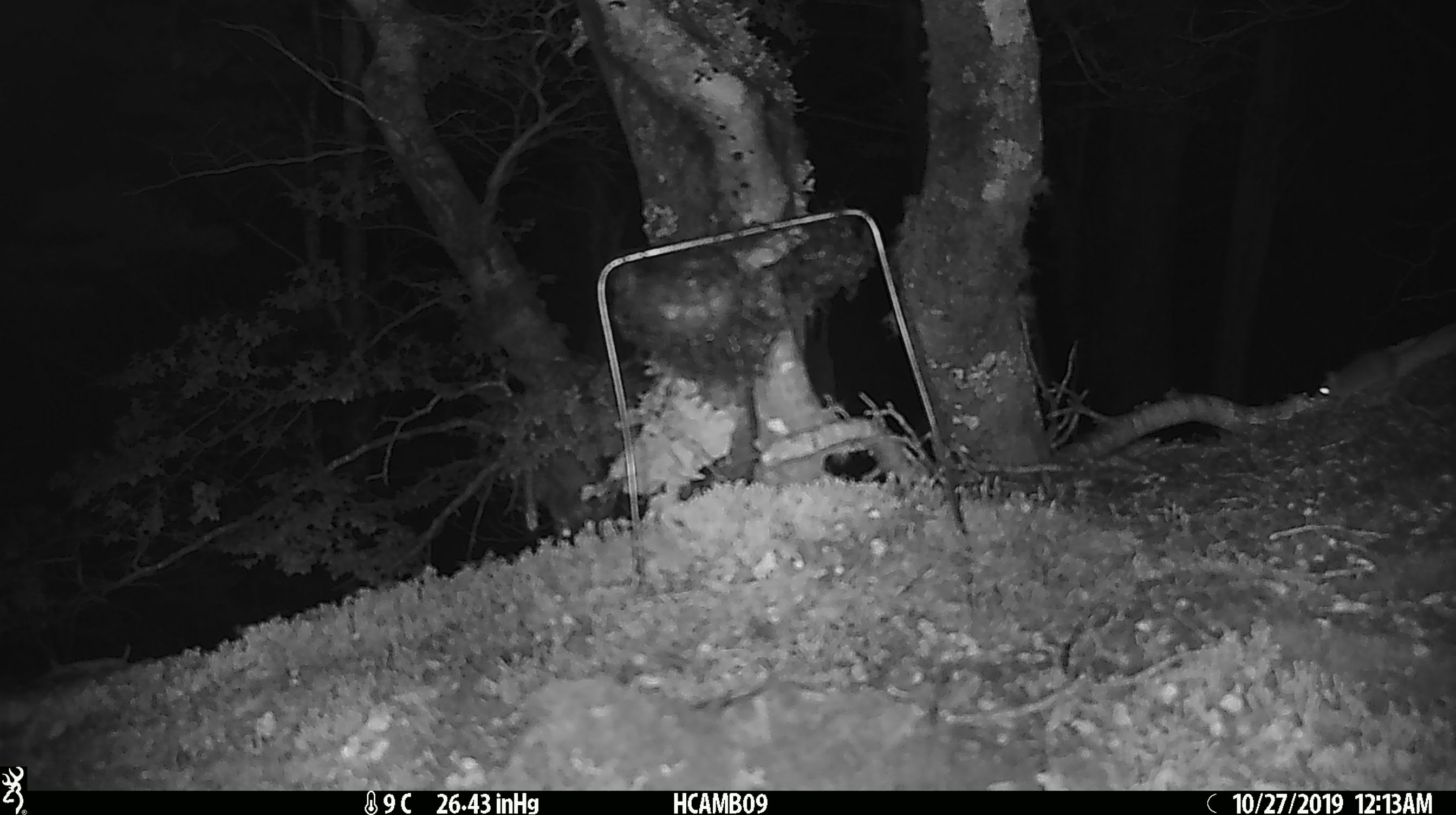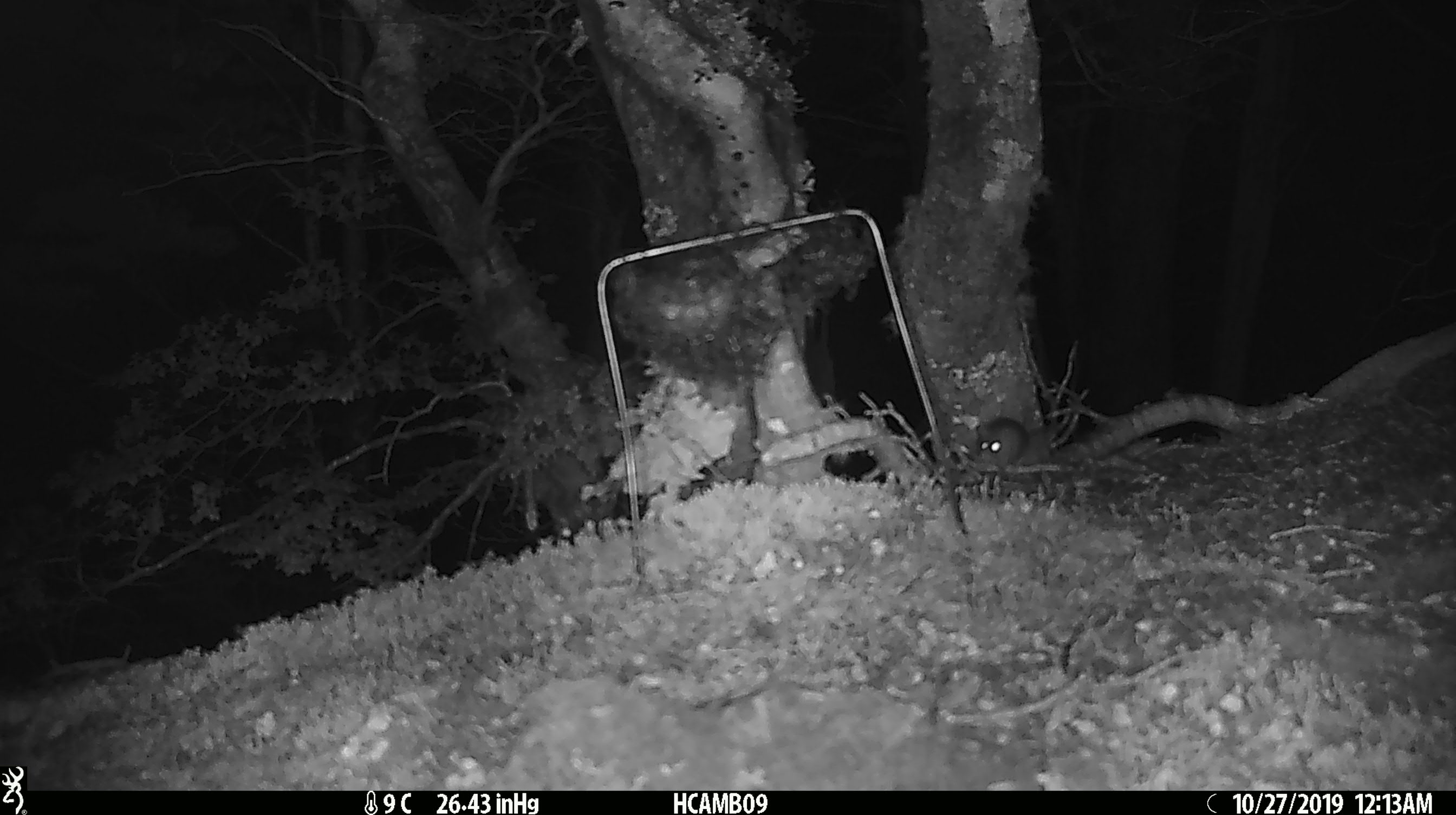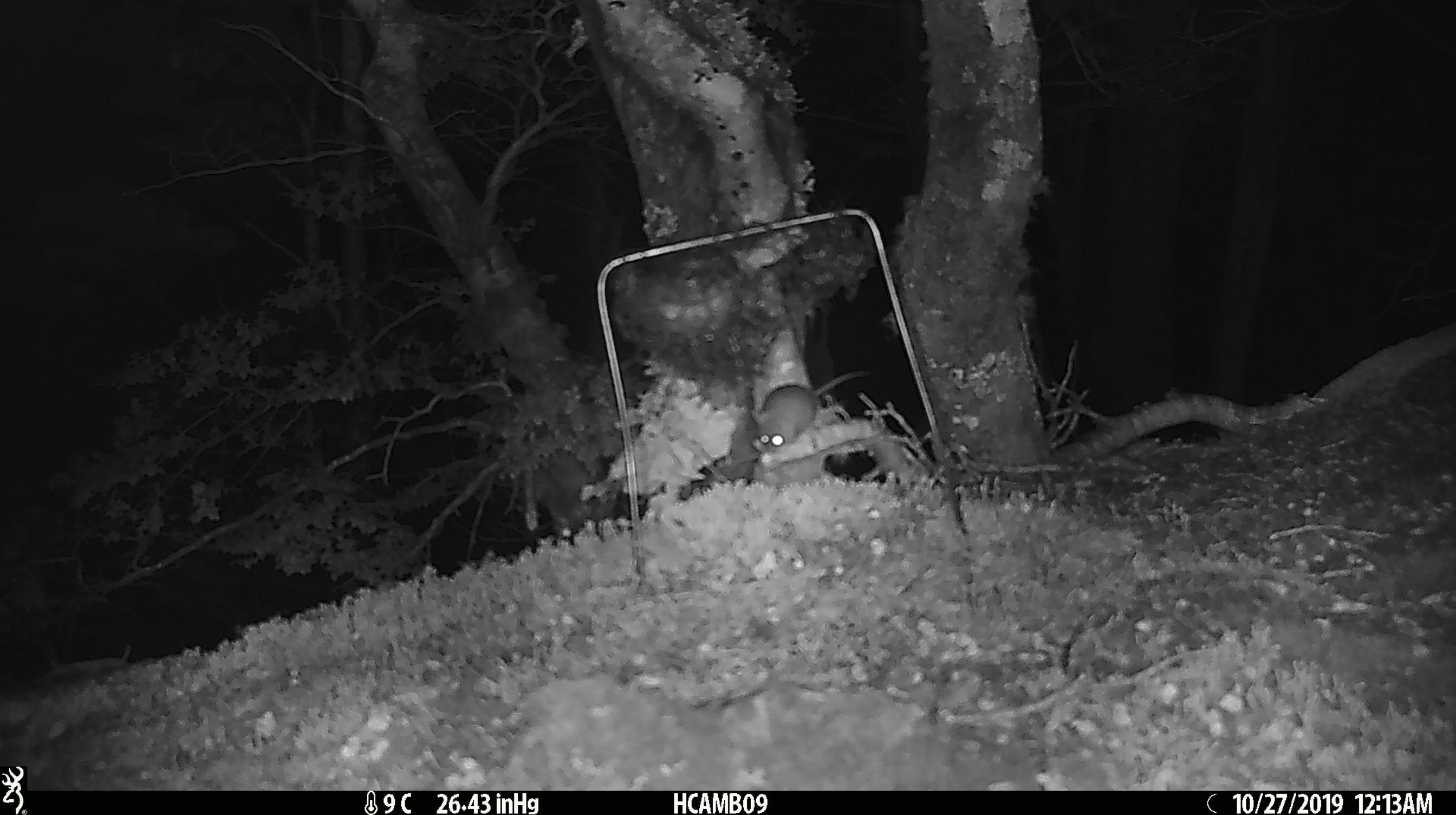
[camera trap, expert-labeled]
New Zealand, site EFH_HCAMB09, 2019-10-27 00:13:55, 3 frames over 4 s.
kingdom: Animalia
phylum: Chordata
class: Mammalia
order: Rodentia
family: Muridae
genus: Mus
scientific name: Mus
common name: mouse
Mouse (Mus).